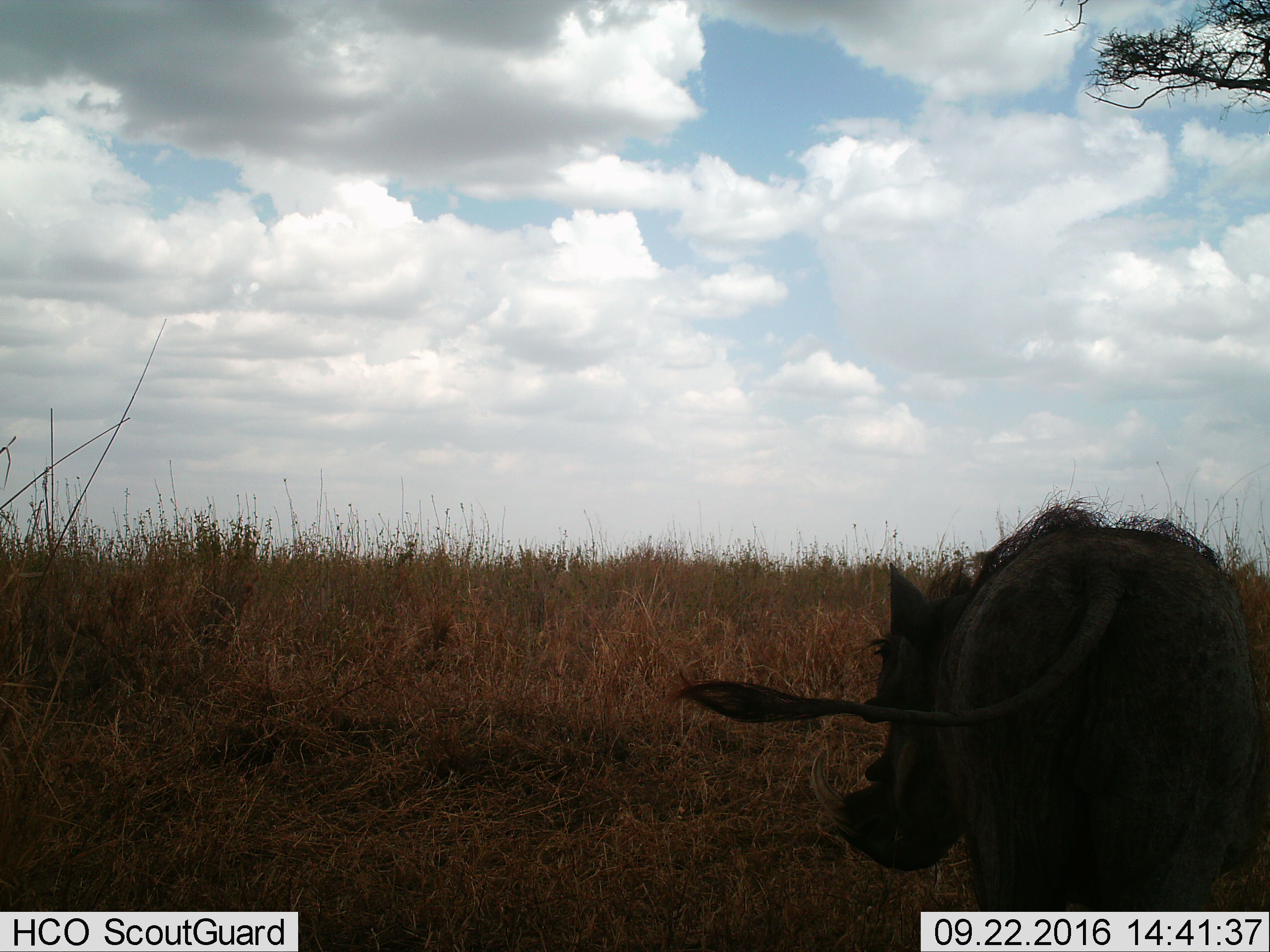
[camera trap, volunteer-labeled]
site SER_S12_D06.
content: unidentified animal